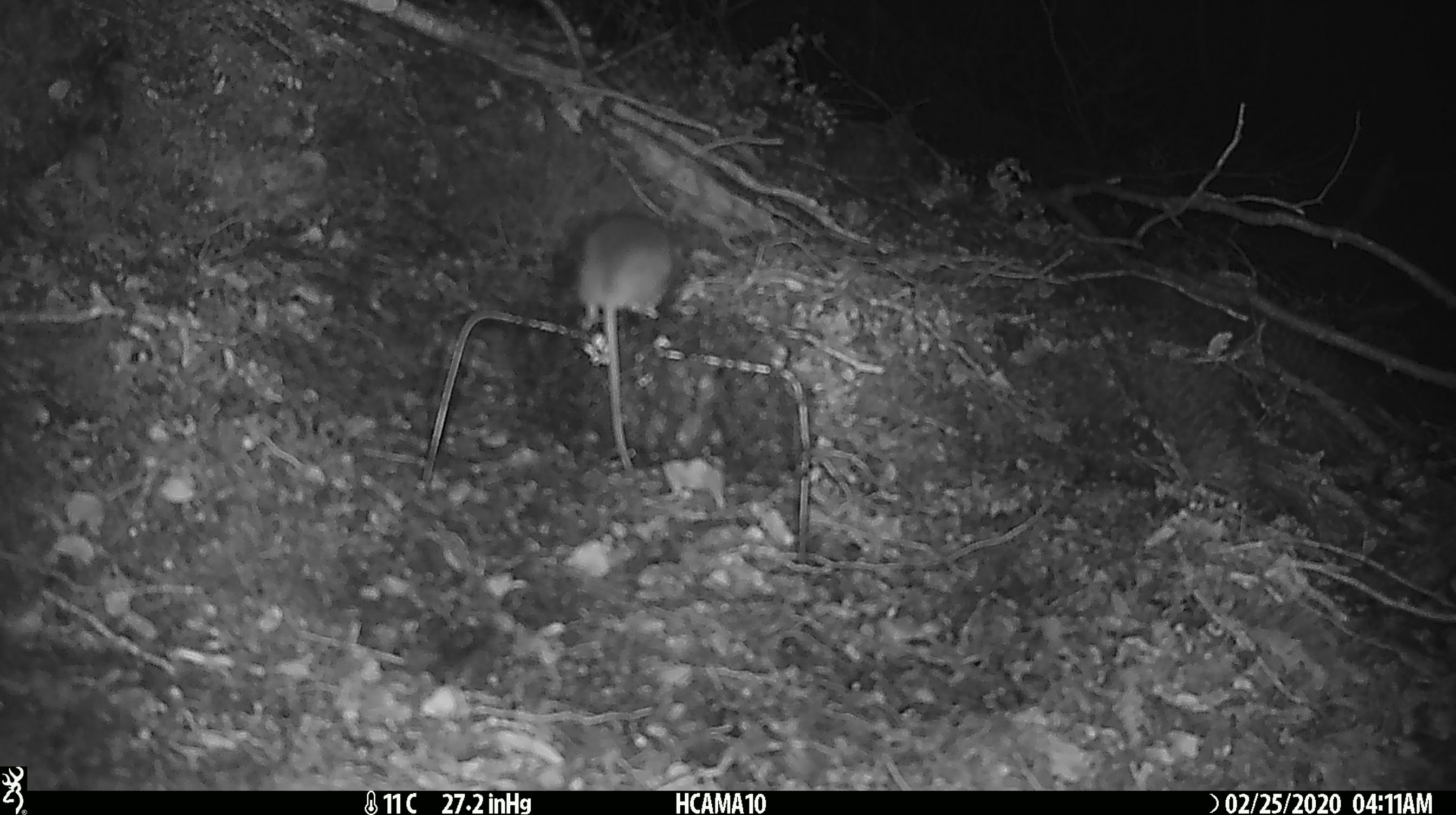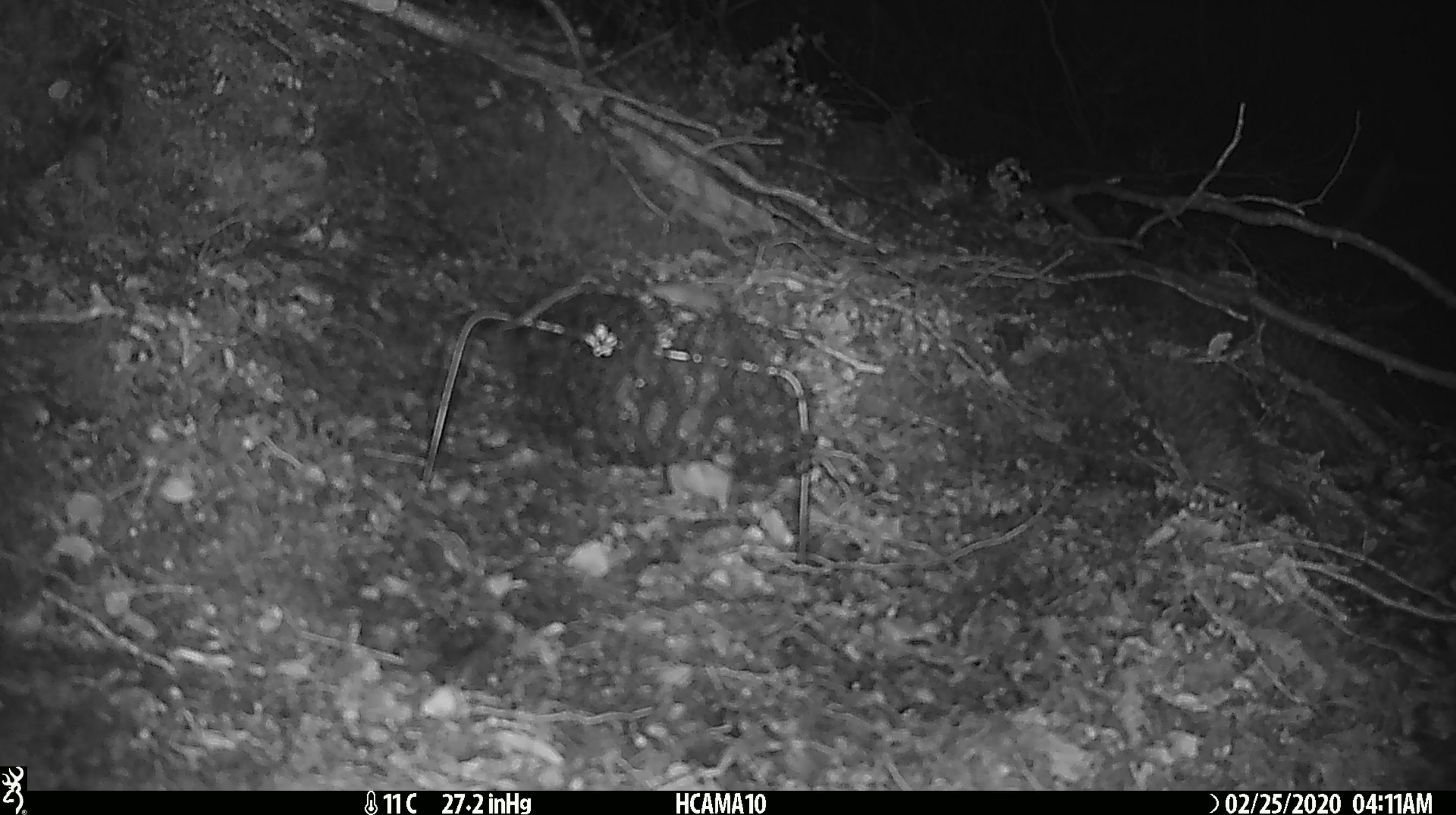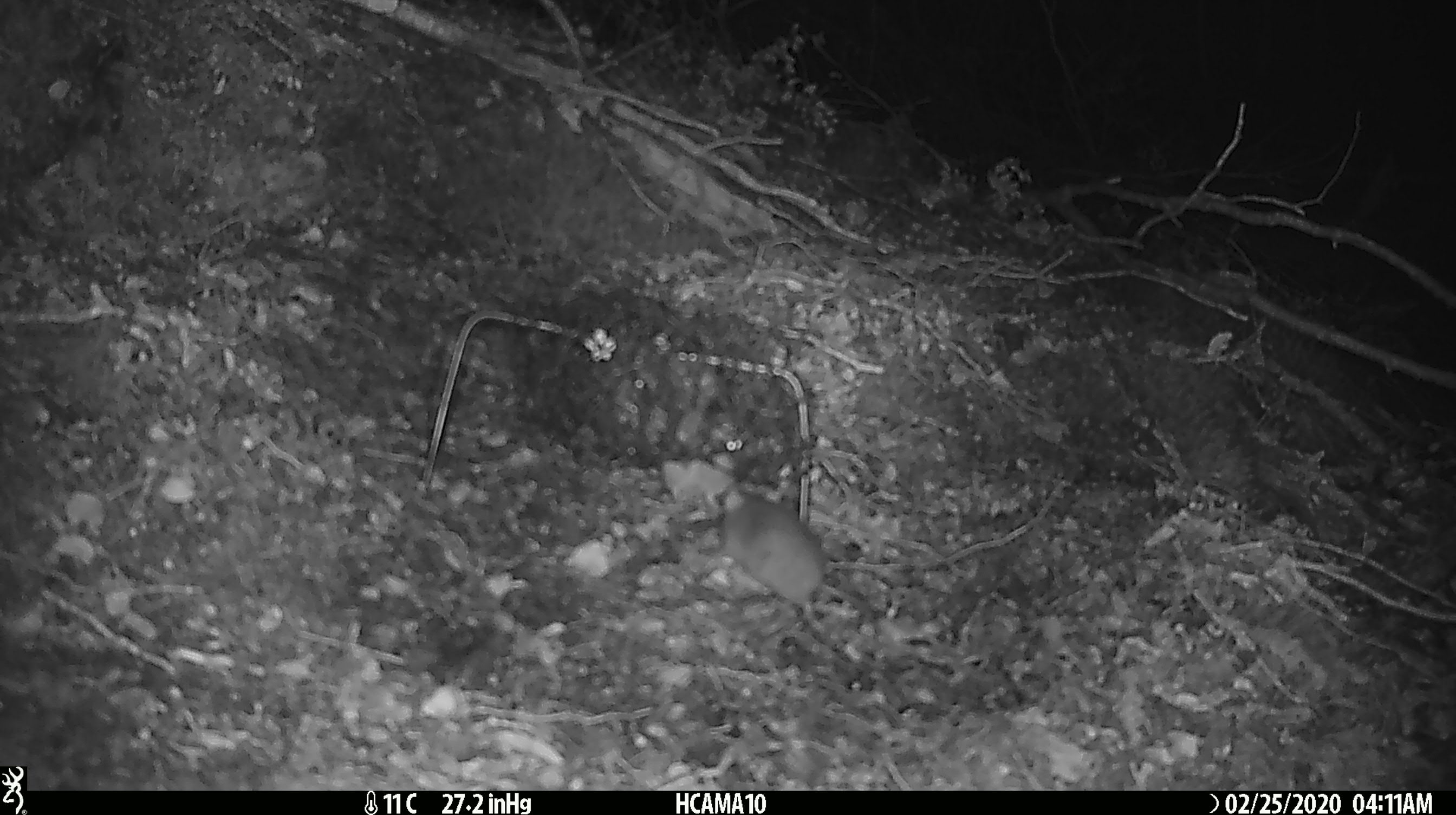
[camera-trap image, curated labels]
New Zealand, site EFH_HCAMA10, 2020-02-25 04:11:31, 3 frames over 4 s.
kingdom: Animalia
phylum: Chordata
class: Mammalia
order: Rodentia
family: Muridae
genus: Mus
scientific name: Mus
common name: mouse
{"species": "mouse (Mus)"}